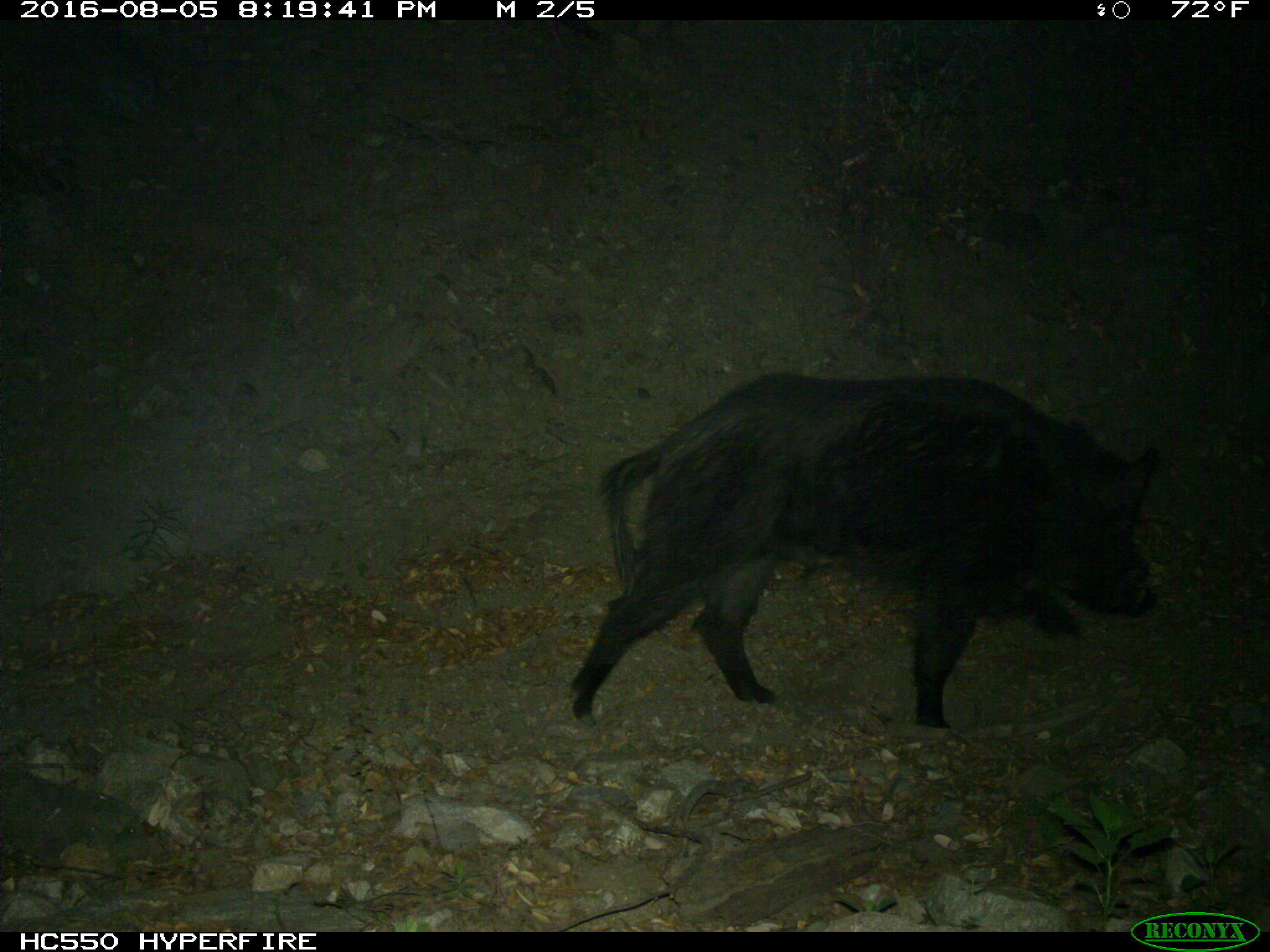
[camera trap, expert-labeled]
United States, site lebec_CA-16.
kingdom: Animalia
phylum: Chordata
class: Mammalia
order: Artiodactyla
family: Suidae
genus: Sus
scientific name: Sus scrofa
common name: wild boar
Sus scrofa (wild boar).